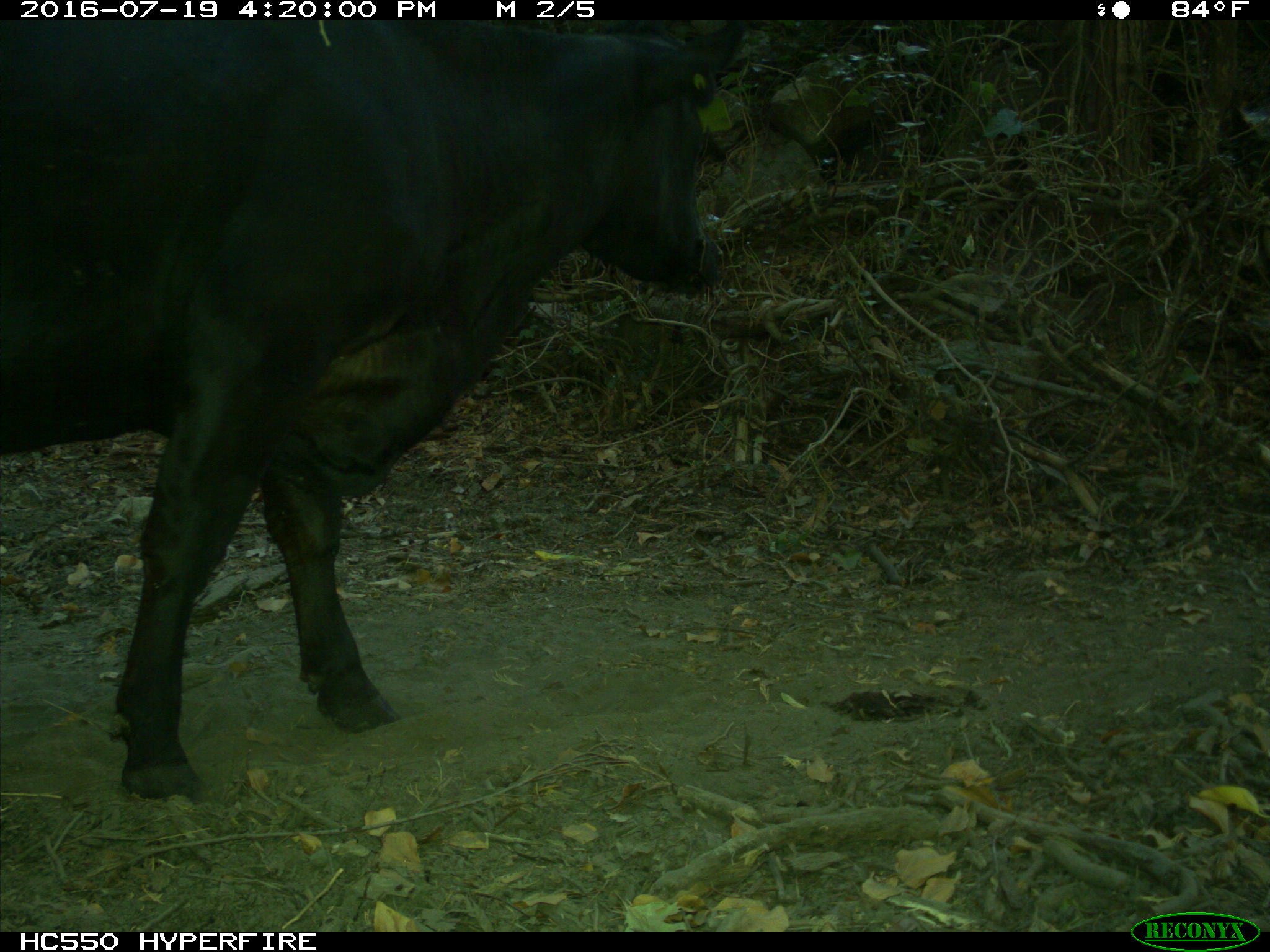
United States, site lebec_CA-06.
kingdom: Animalia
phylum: Chordata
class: Mammalia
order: Artiodactyla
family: Bovidae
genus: Bos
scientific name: Bos taurus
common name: domestic cow